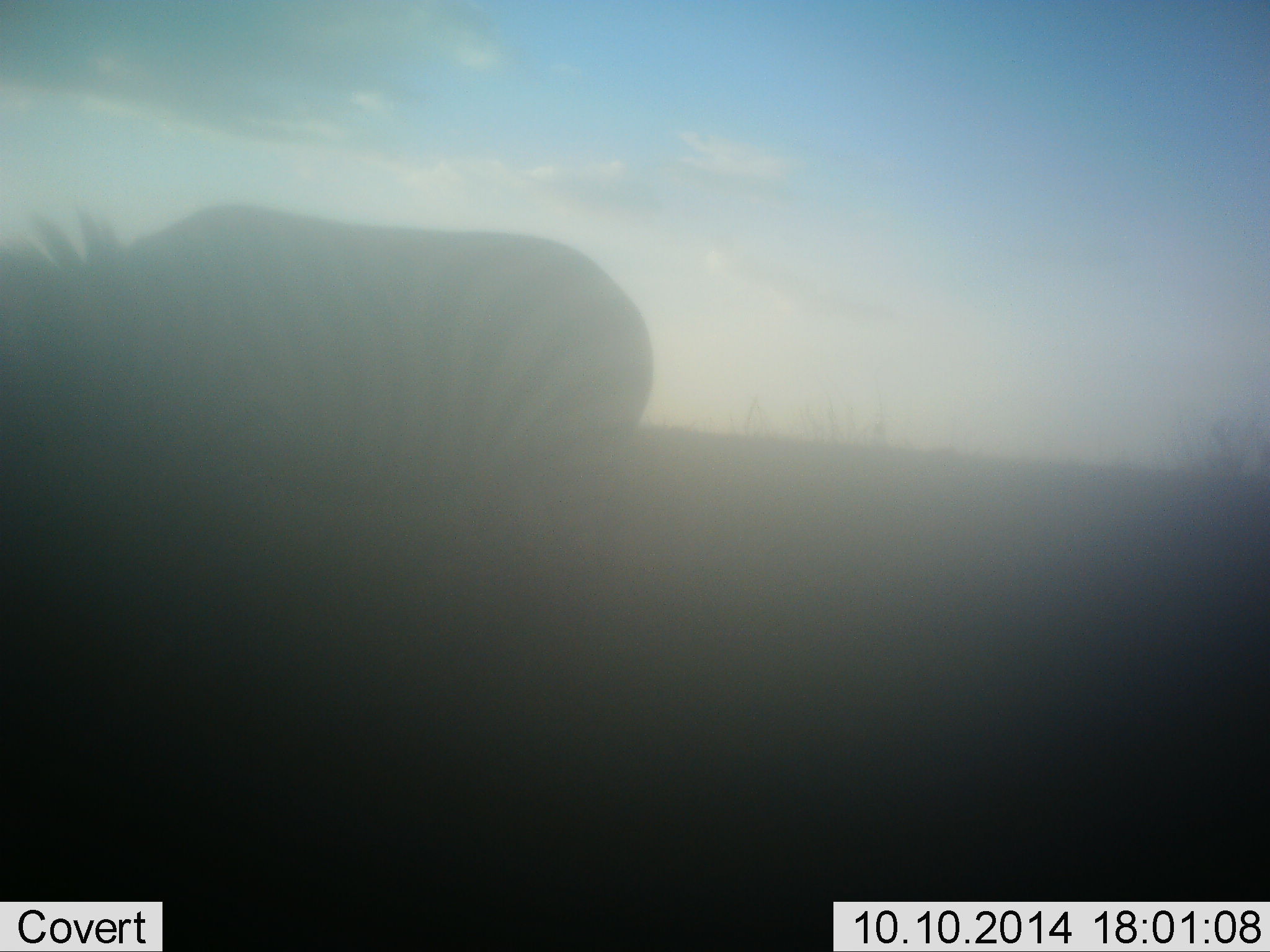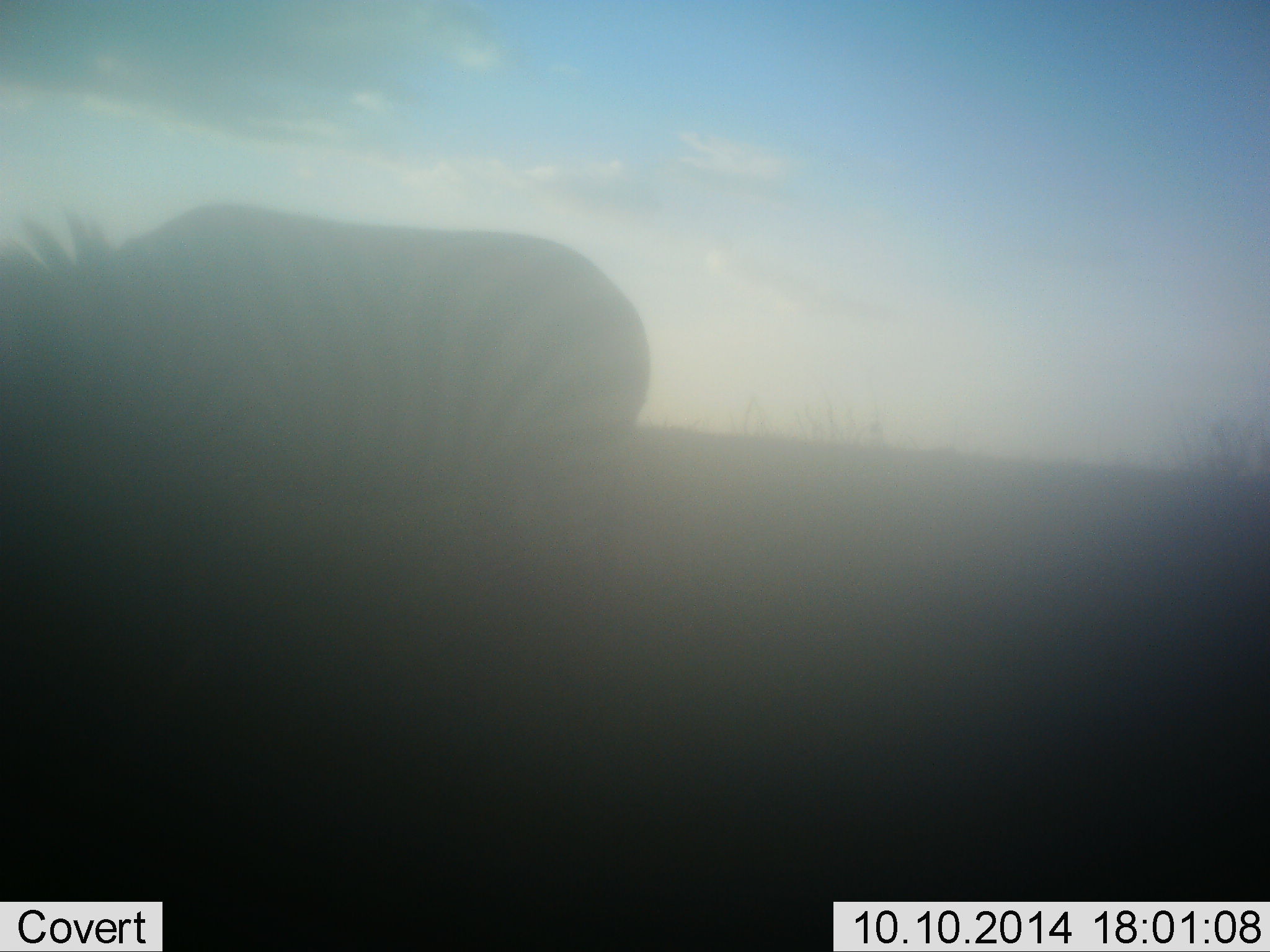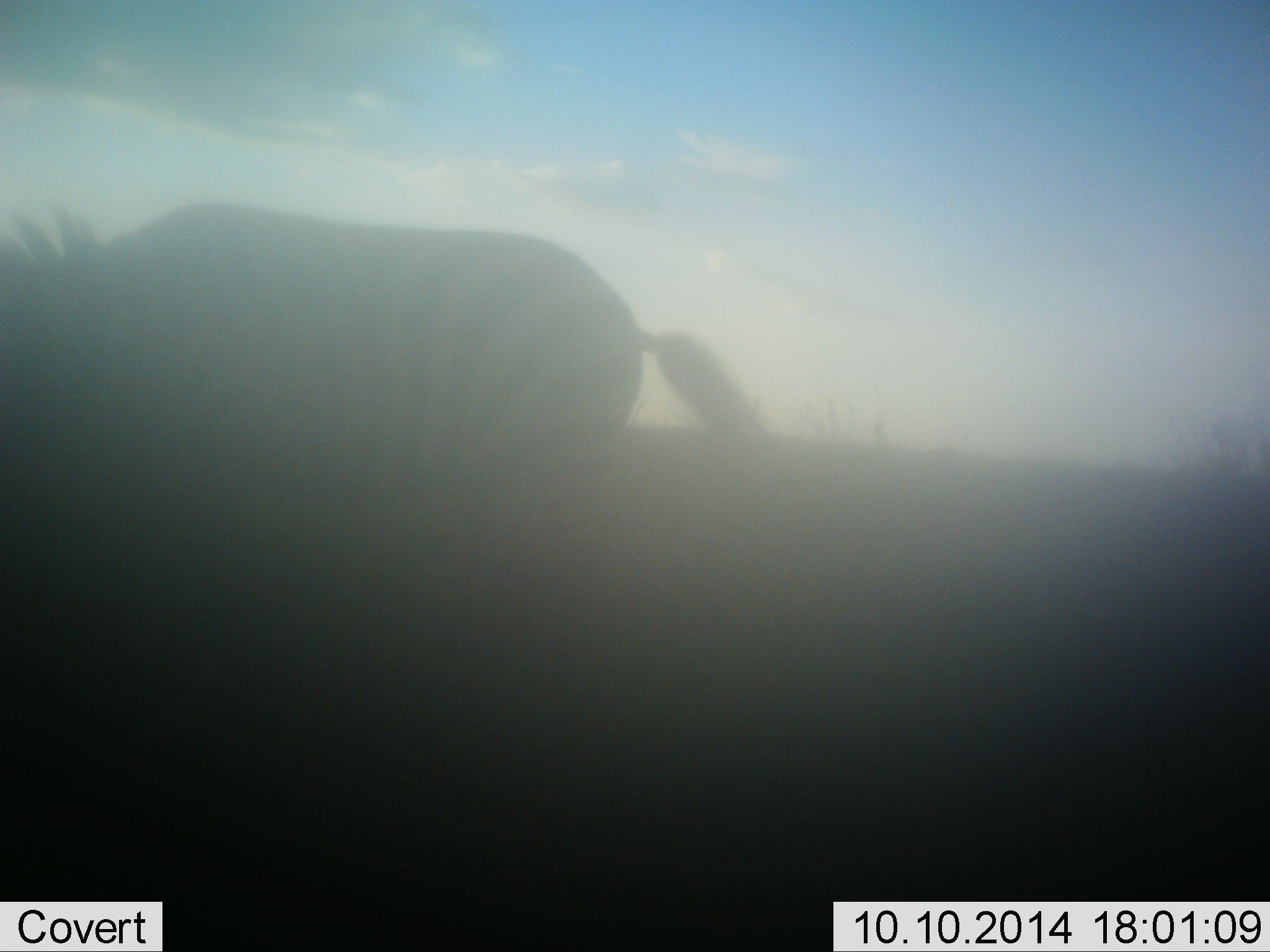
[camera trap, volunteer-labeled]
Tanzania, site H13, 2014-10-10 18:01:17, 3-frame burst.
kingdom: Animalia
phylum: Chordata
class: Mammalia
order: Perissodactyla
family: Equidae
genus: Equus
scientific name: Equus quagga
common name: plains zebra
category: zebra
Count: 1.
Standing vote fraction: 50%.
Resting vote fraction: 0%.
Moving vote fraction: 0%.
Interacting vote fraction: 0%.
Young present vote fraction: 0%.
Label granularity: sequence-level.